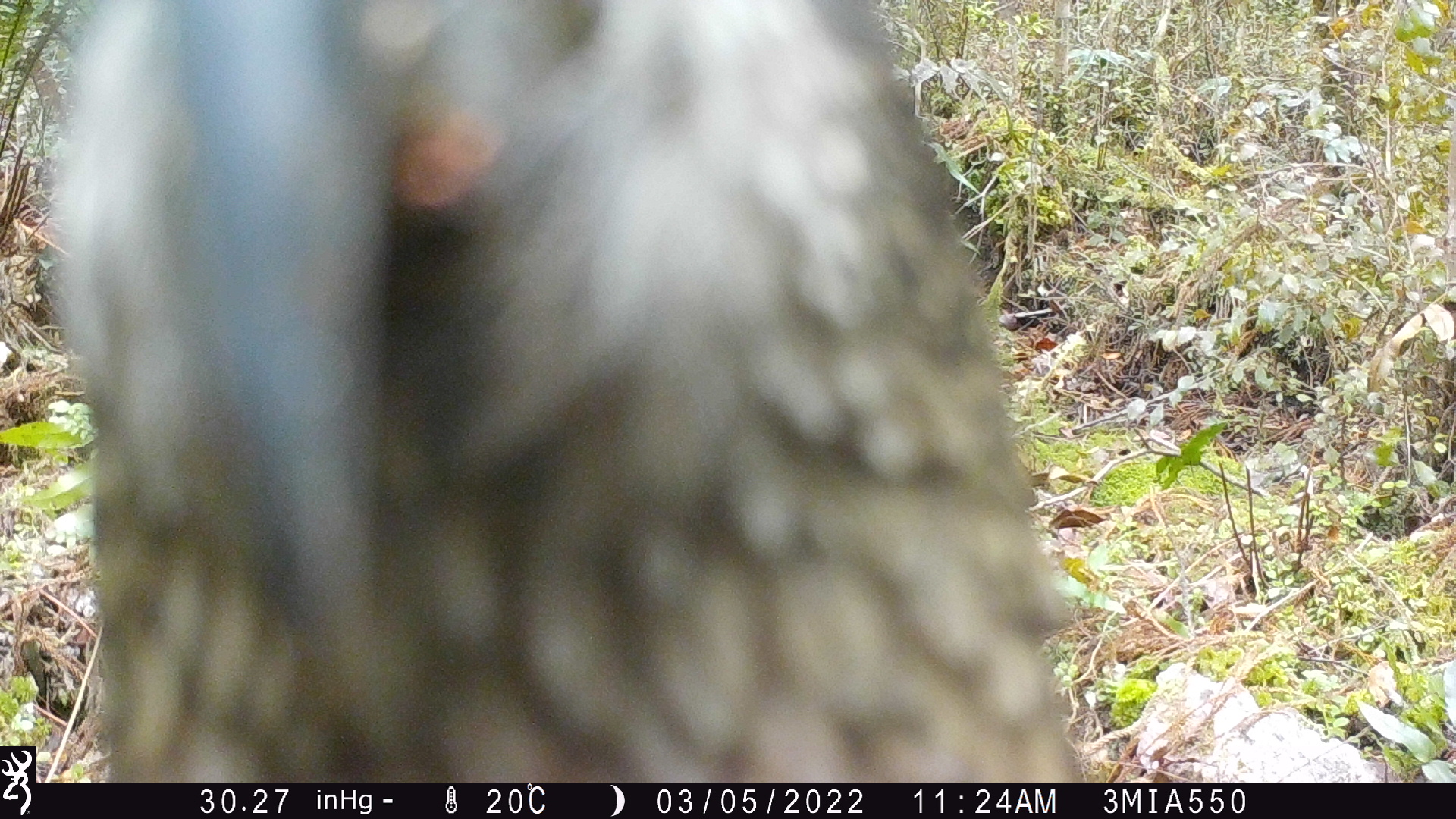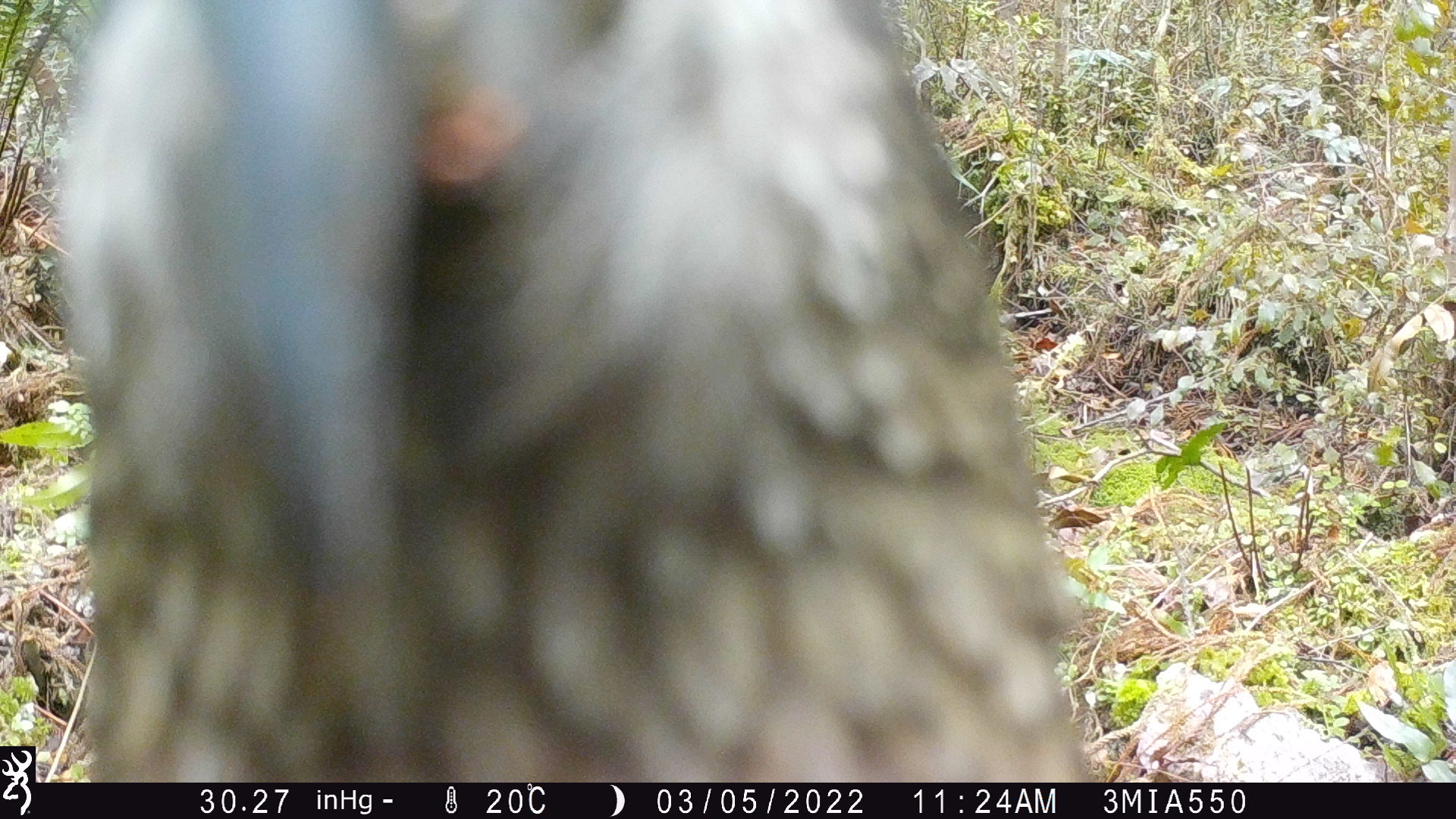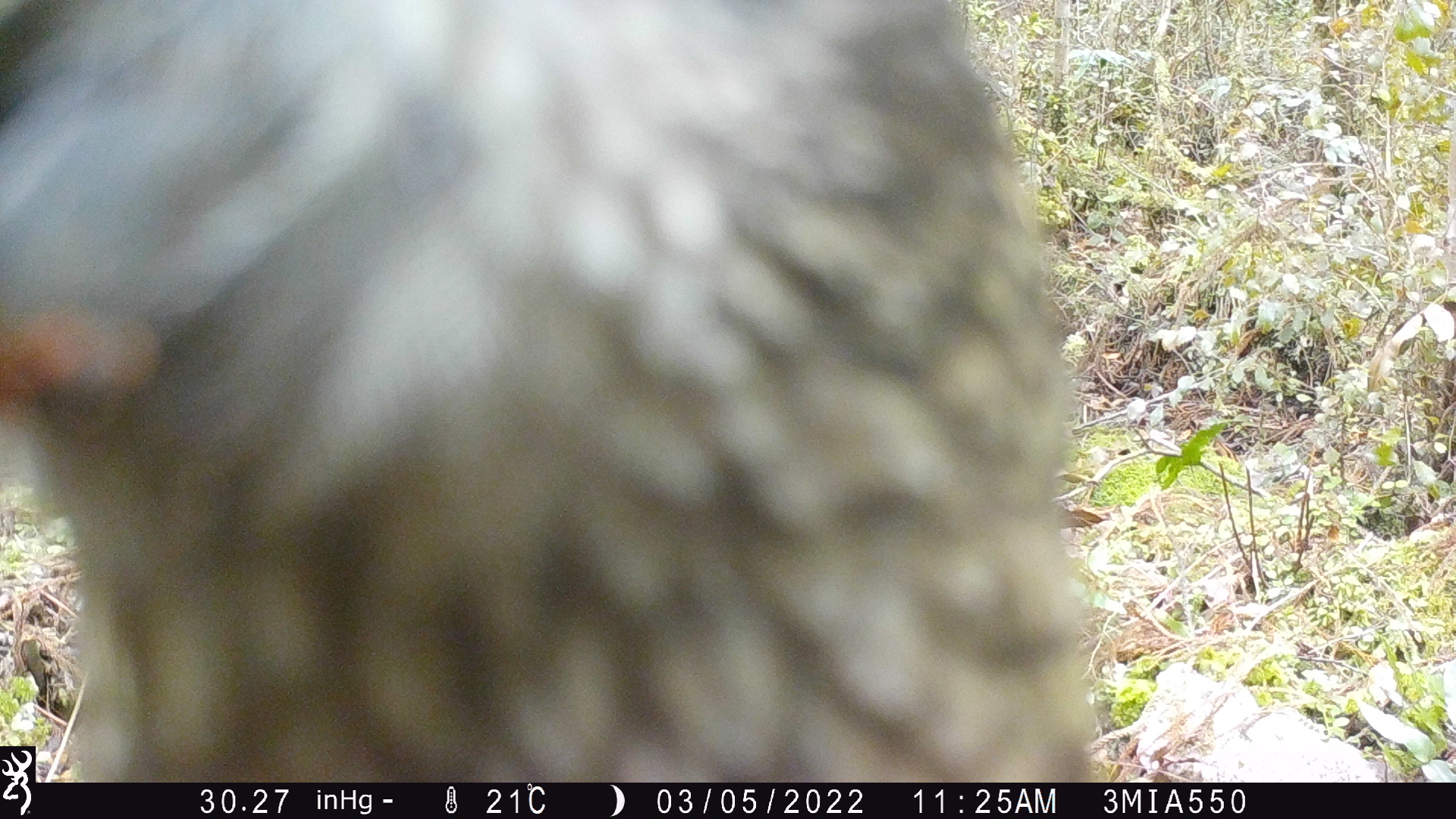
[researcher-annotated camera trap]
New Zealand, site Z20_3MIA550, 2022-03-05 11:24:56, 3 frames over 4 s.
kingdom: Animalia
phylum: Chordata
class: Aves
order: Psittaciformes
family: Strigopidae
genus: Nestor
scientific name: Nestor notabilis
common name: kea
Kea (Nestor notabilis).